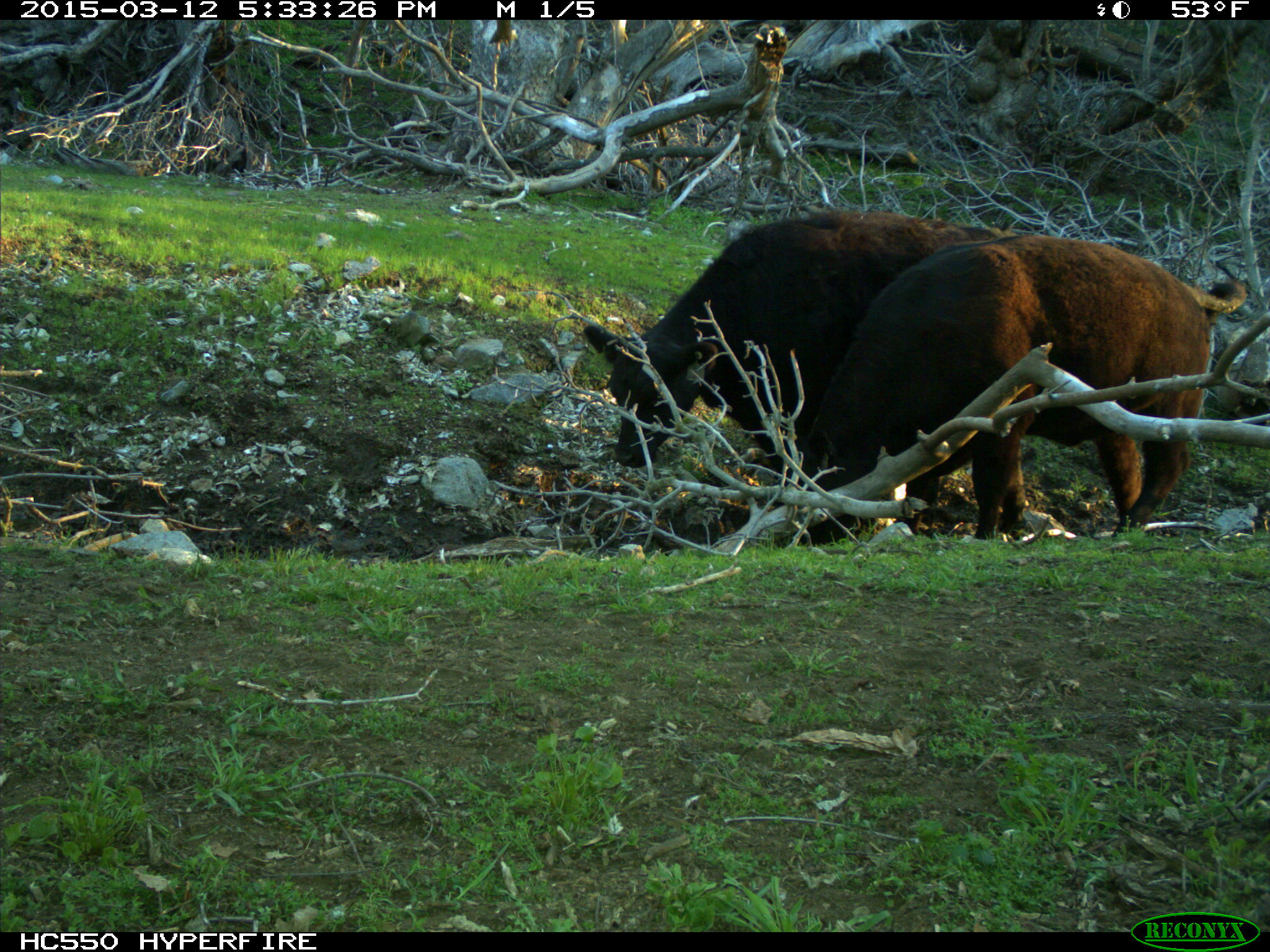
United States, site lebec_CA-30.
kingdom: Animalia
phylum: Chordata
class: Mammalia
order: Artiodactyla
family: Bovidae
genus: Bos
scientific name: Bos taurus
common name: domestic cow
Bos taurus (domestic cow).